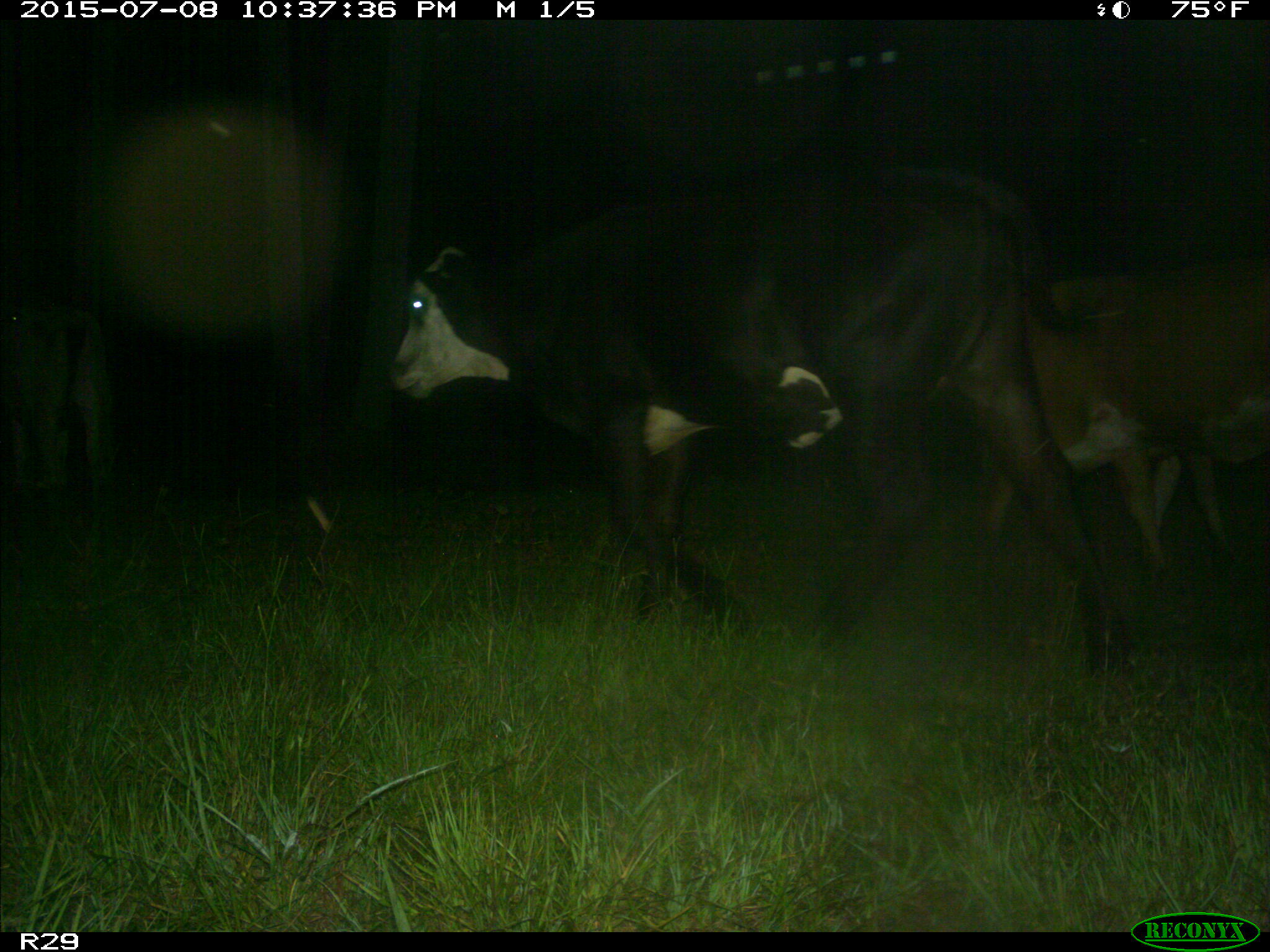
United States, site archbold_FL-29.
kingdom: Animalia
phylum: Chordata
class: Mammalia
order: Artiodactyla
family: Bovidae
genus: Bos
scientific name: Bos taurus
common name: domestic cow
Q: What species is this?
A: Bos taurus (domestic cow).